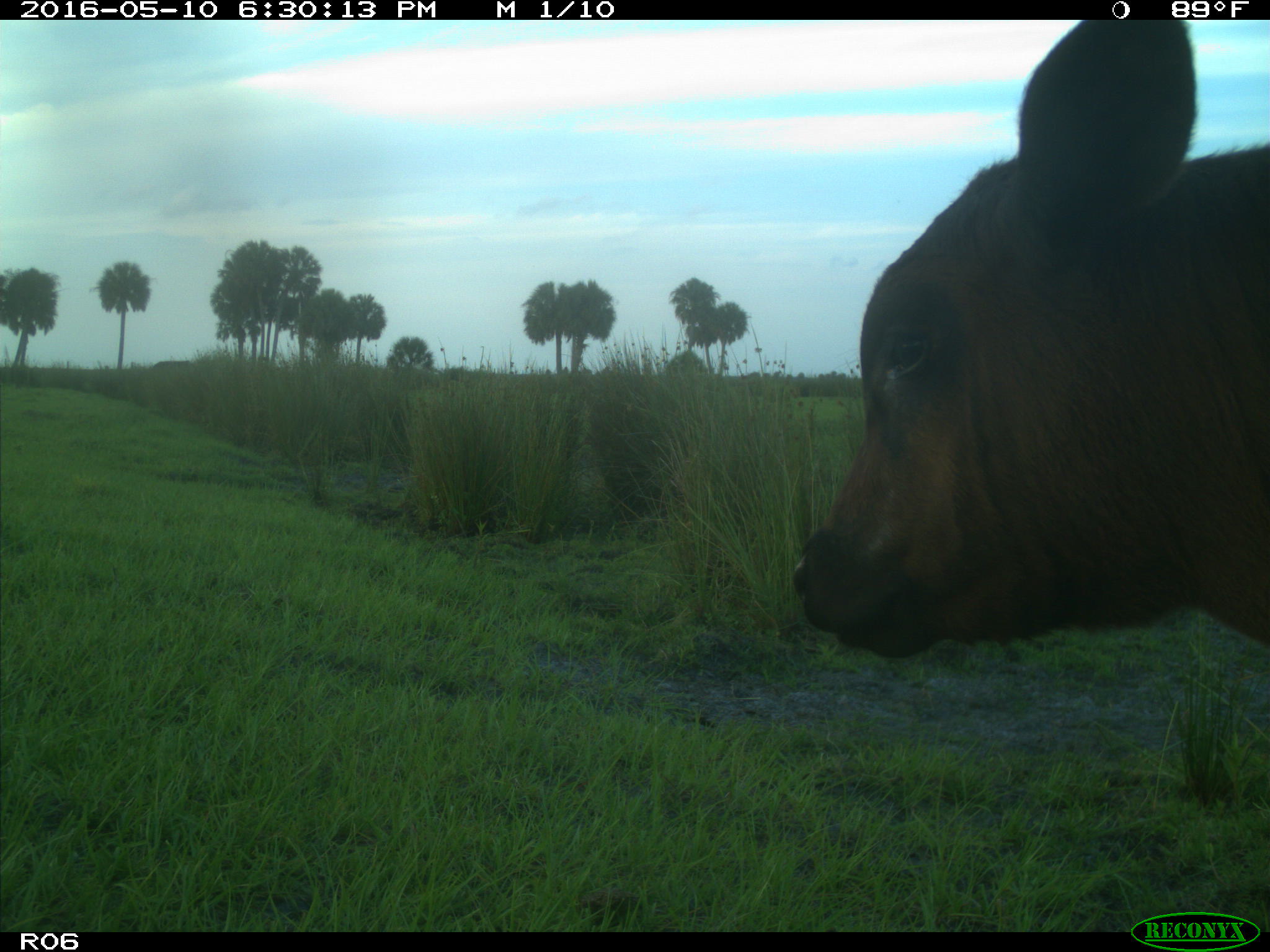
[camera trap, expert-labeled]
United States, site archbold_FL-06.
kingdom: Animalia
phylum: Chordata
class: Mammalia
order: Artiodactyla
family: Bovidae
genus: Bos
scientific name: Bos taurus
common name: domestic cow